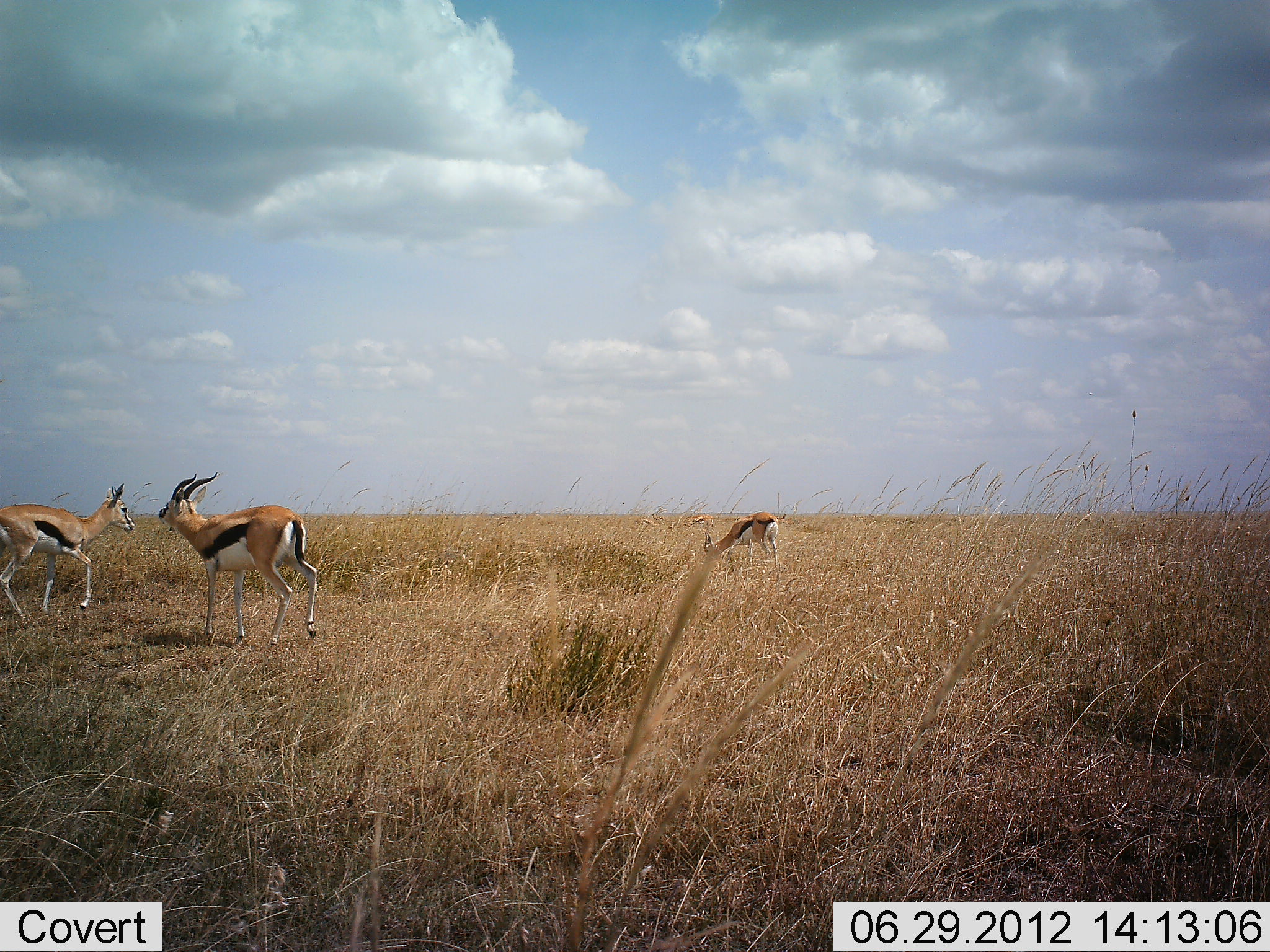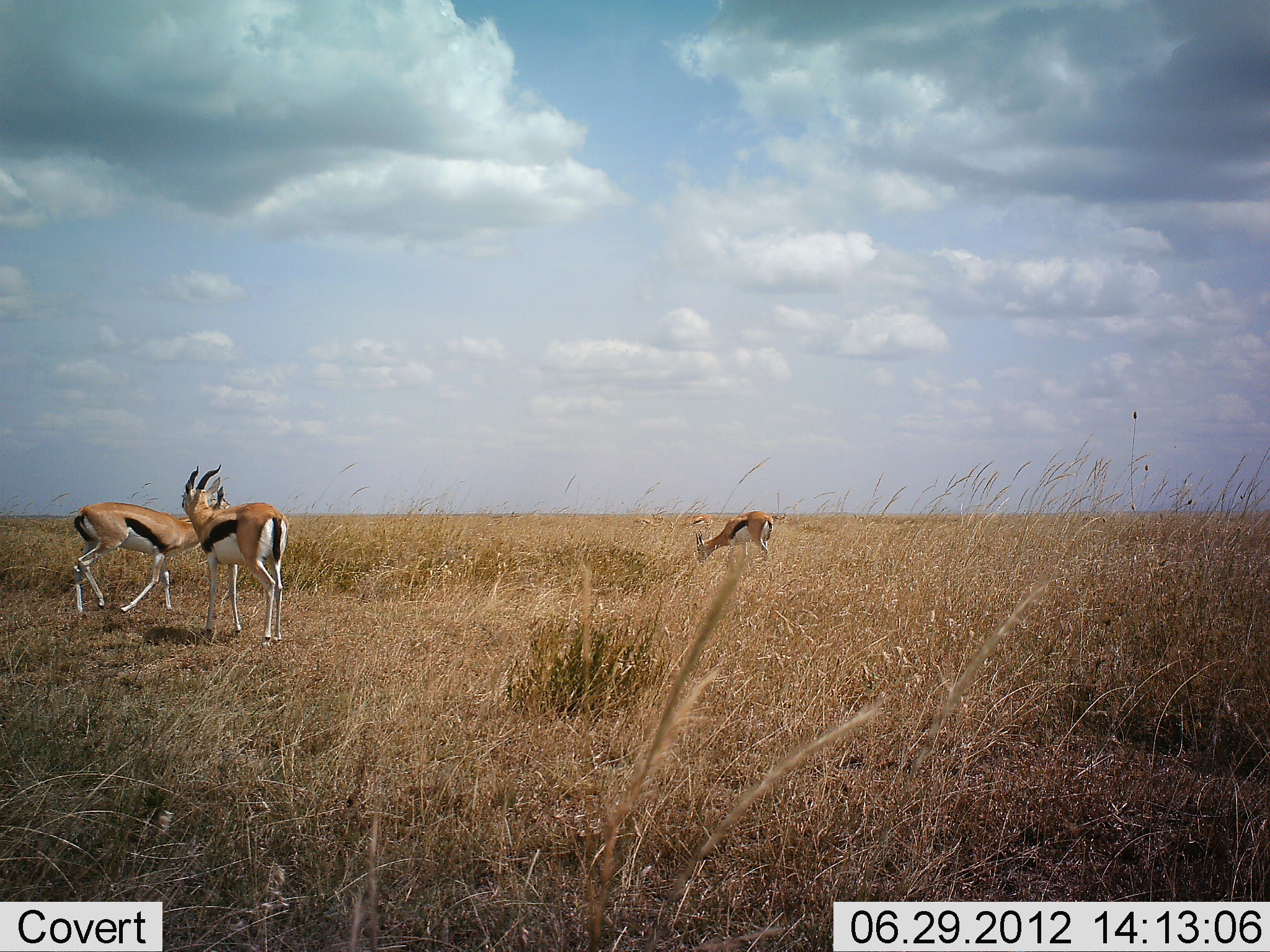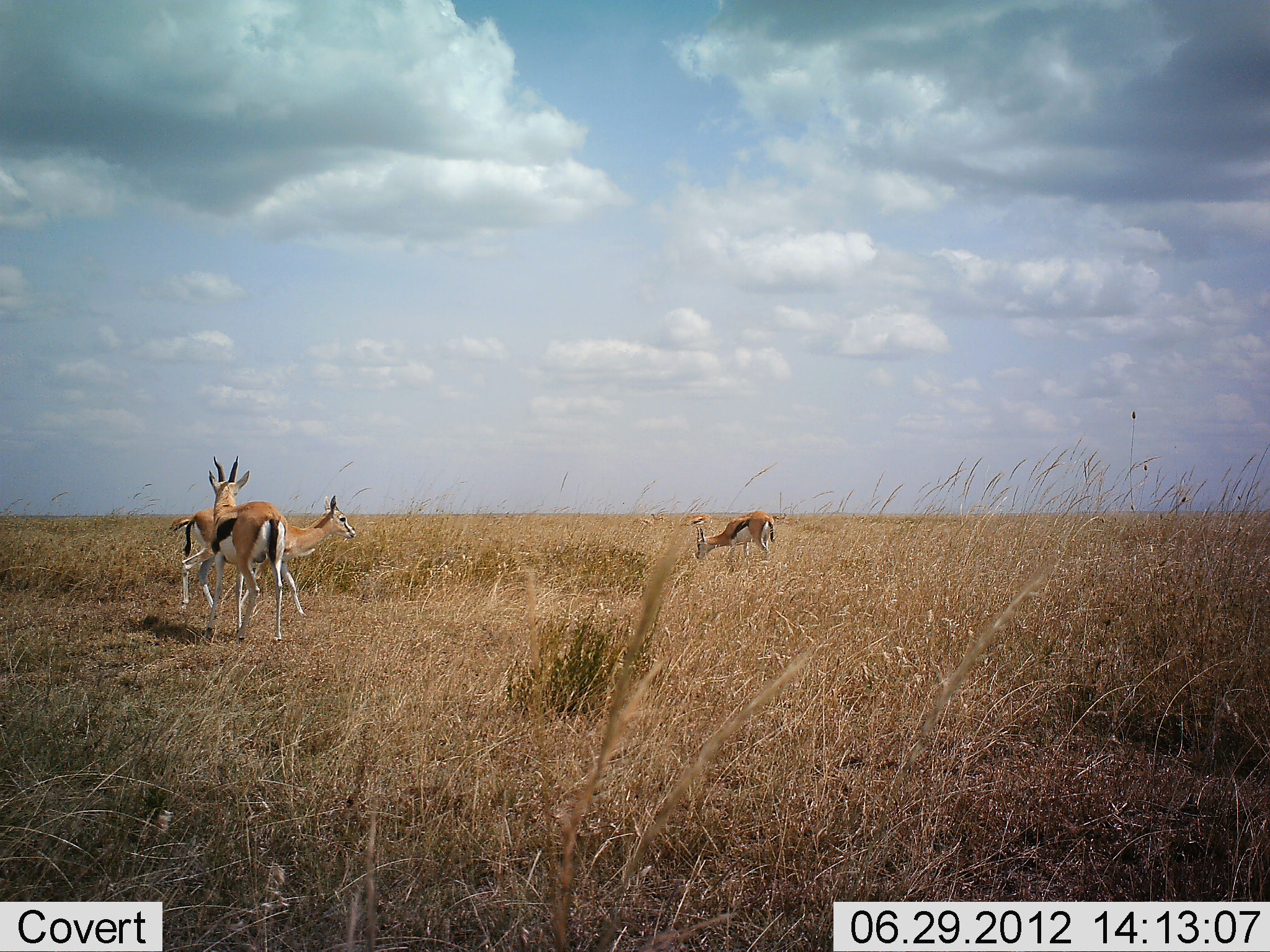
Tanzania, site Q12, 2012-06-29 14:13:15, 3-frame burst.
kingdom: Animalia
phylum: Chordata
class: Mammalia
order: Artiodactyla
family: Bovidae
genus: Eudorcas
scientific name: Eudorcas thomsonii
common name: thomson's gazelle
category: gazellethomsons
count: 3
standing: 70%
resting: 0%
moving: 50%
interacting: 20%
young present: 10%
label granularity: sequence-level